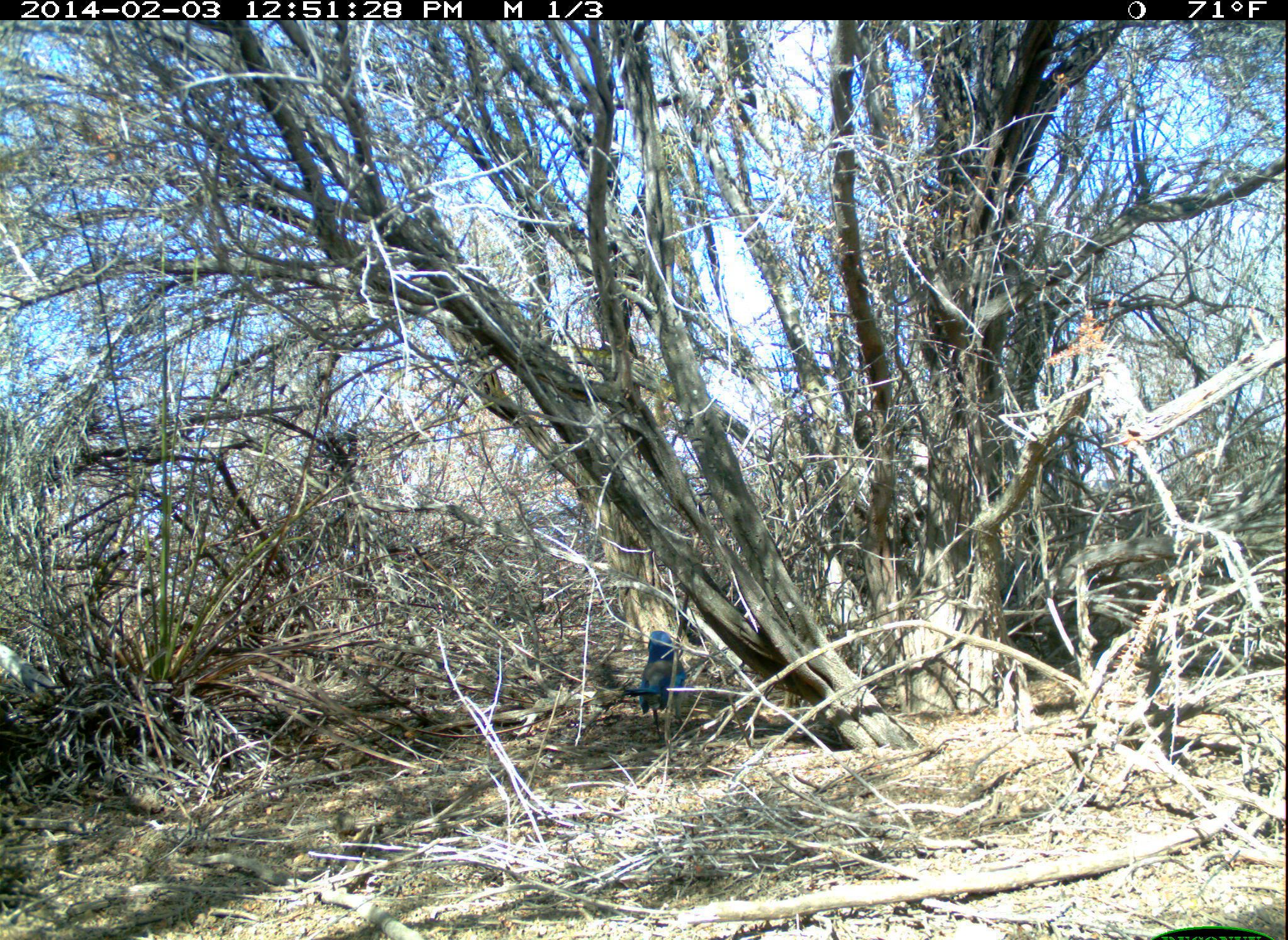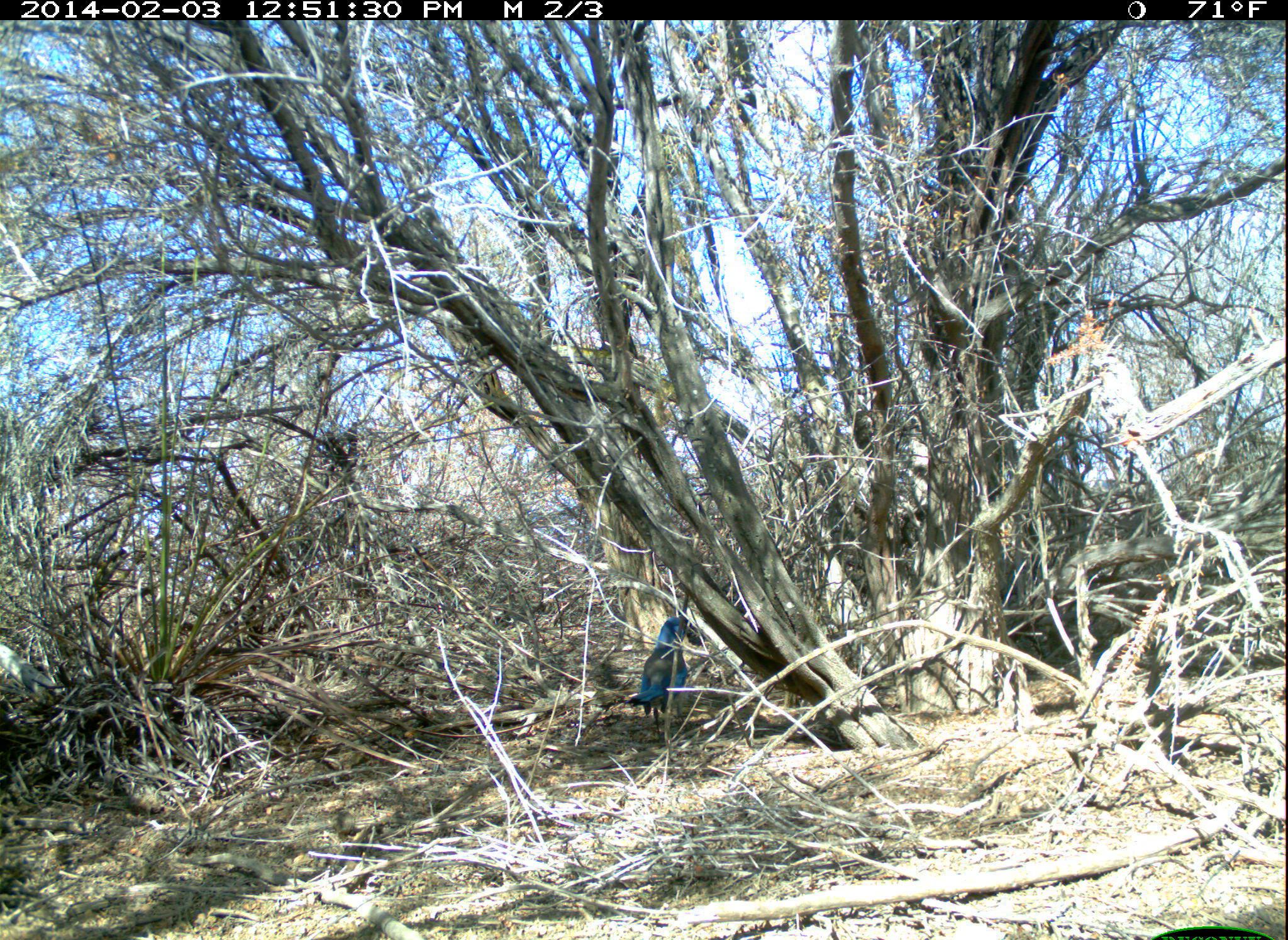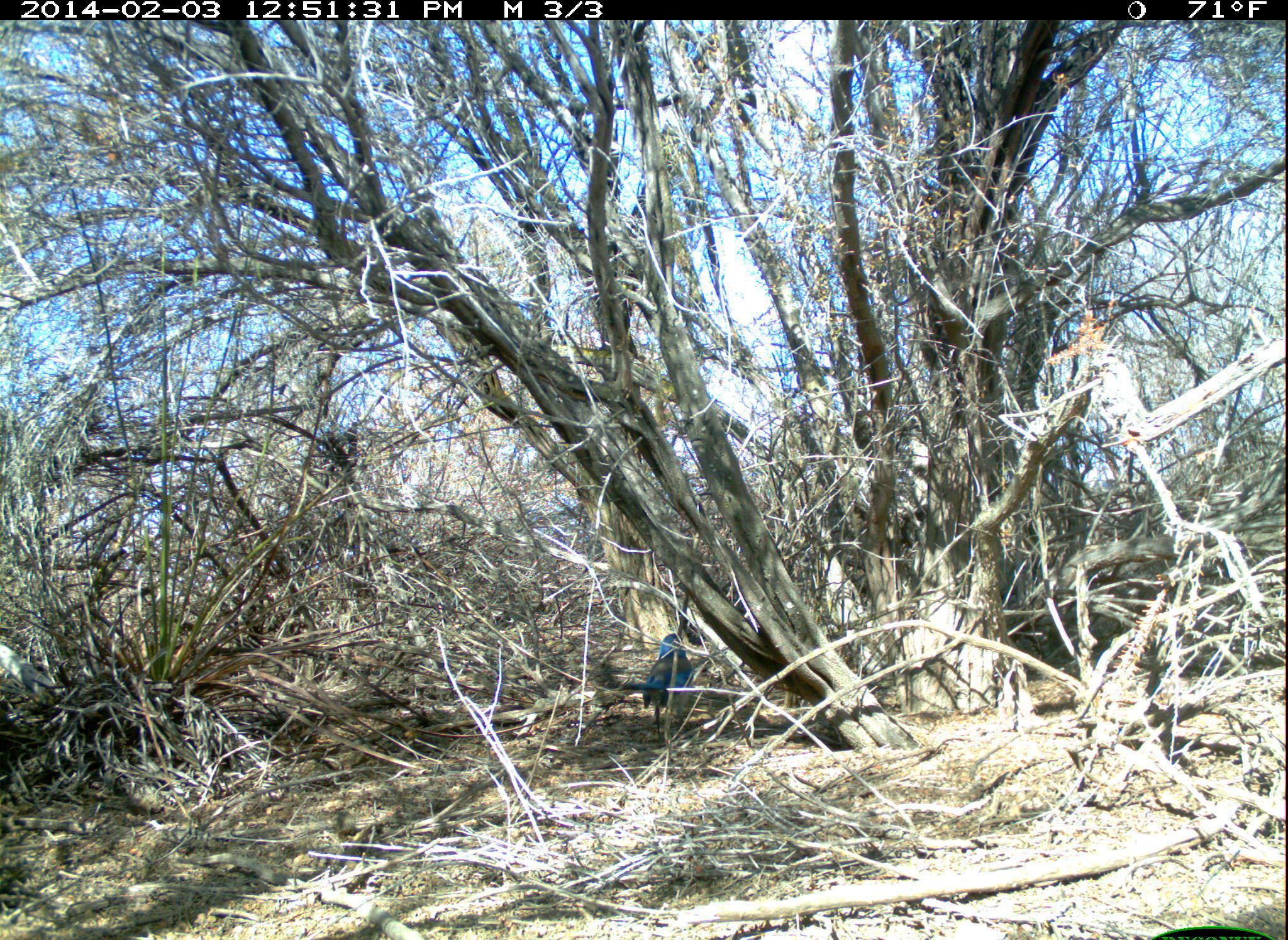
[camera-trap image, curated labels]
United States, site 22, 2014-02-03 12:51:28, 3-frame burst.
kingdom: Animalia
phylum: Chordata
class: Aves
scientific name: Aves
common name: bird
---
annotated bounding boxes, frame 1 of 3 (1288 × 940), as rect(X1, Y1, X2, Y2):
bird: rect(620, 631, 688, 743)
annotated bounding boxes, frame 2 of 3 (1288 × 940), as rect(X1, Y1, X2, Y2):
bird: rect(595, 616, 690, 745)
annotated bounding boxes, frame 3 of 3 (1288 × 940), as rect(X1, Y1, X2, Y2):
bird: rect(614, 632, 695, 744)